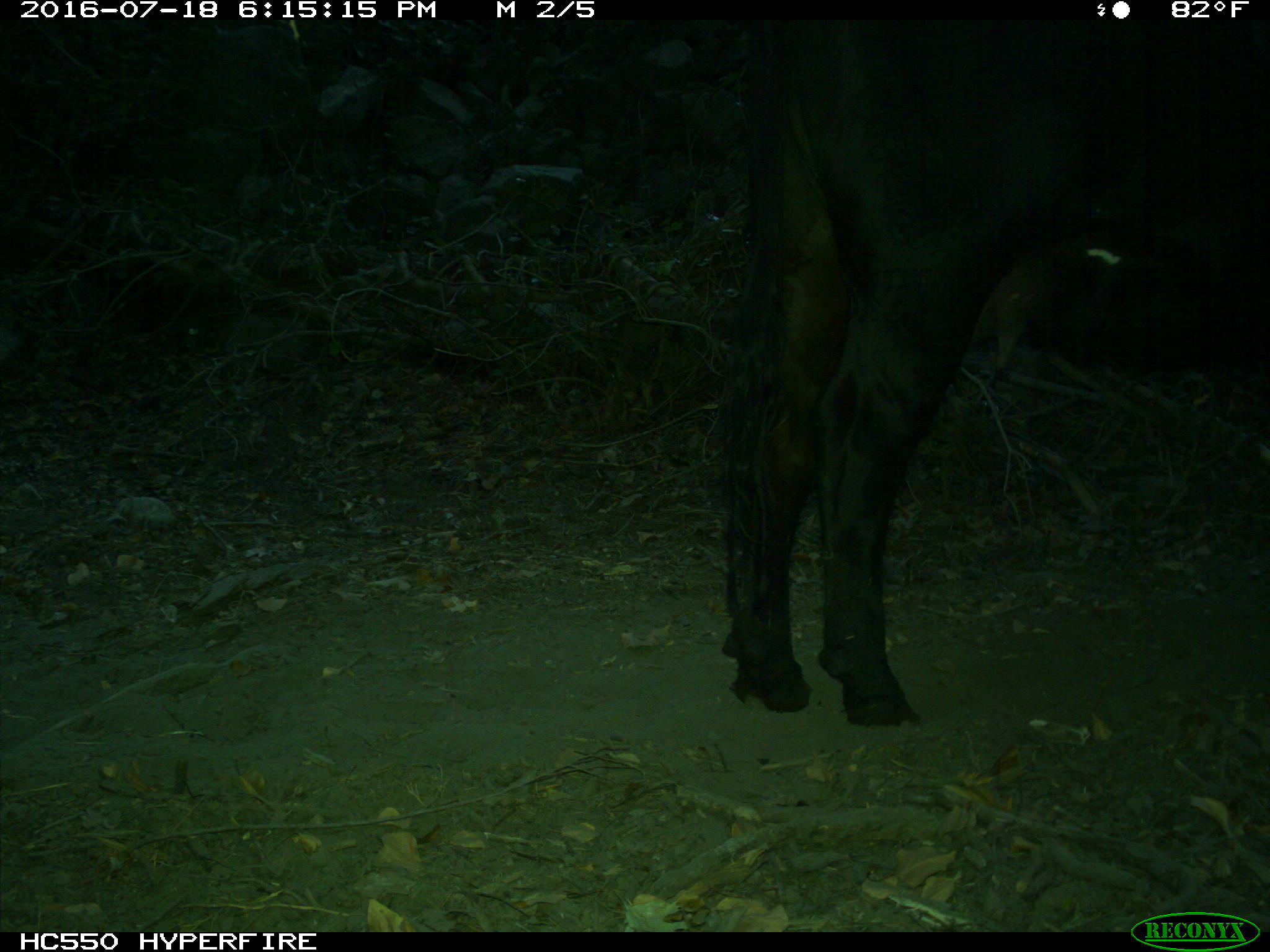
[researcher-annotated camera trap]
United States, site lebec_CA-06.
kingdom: Animalia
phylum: Chordata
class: Mammalia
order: Artiodactyla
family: Bovidae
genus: Bos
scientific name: Bos taurus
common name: domestic cow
Bos taurus (domestic cow).